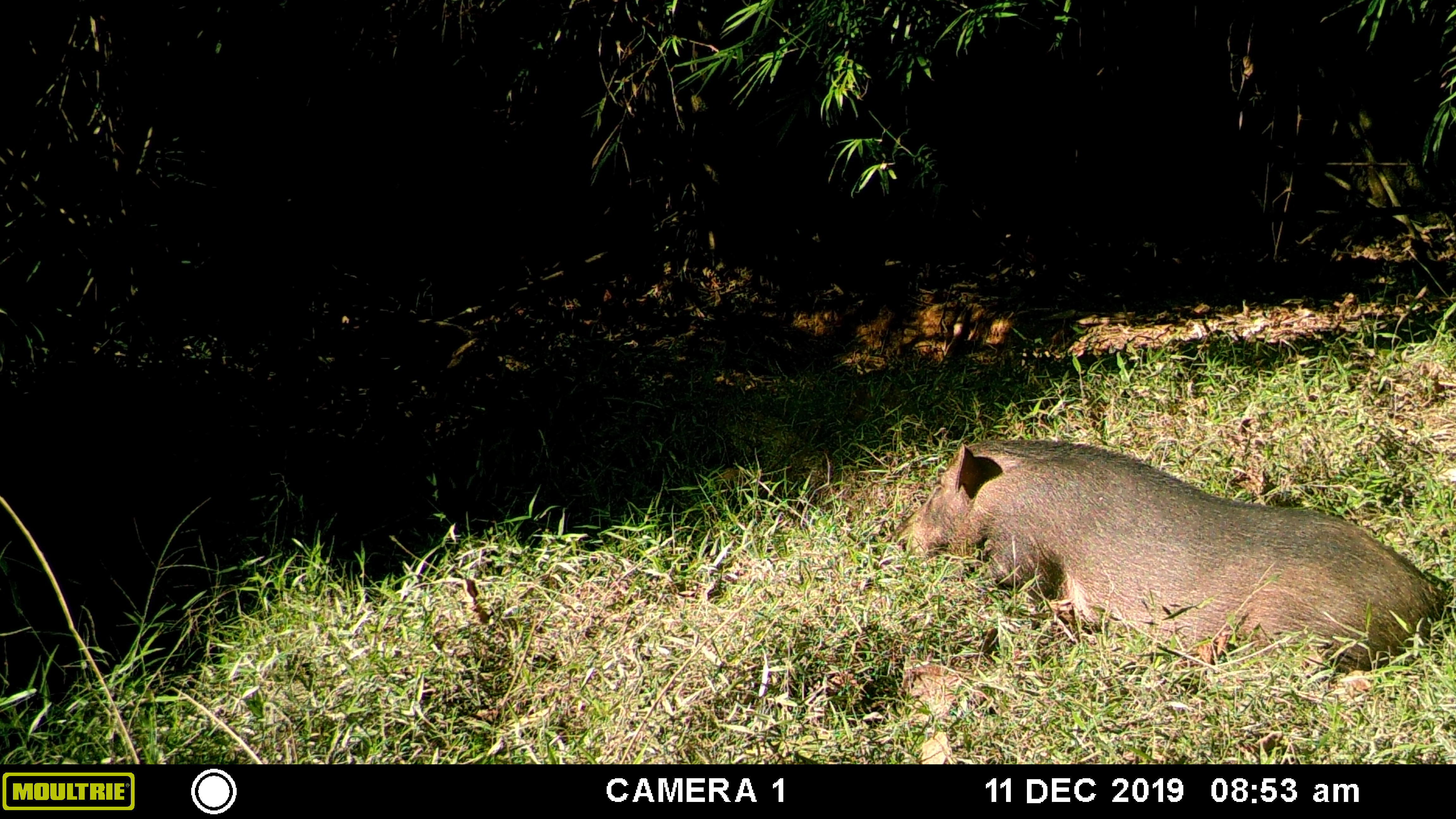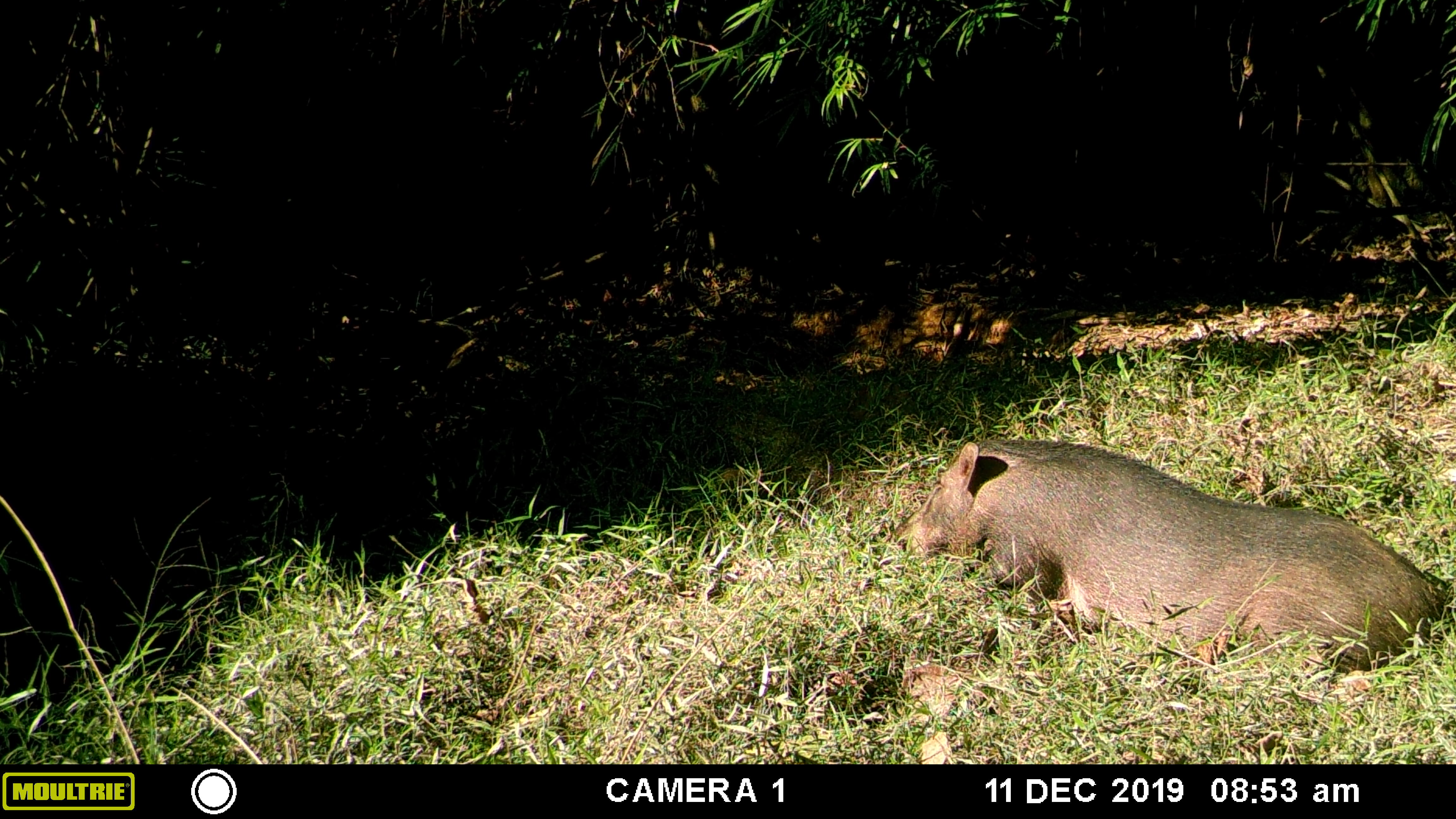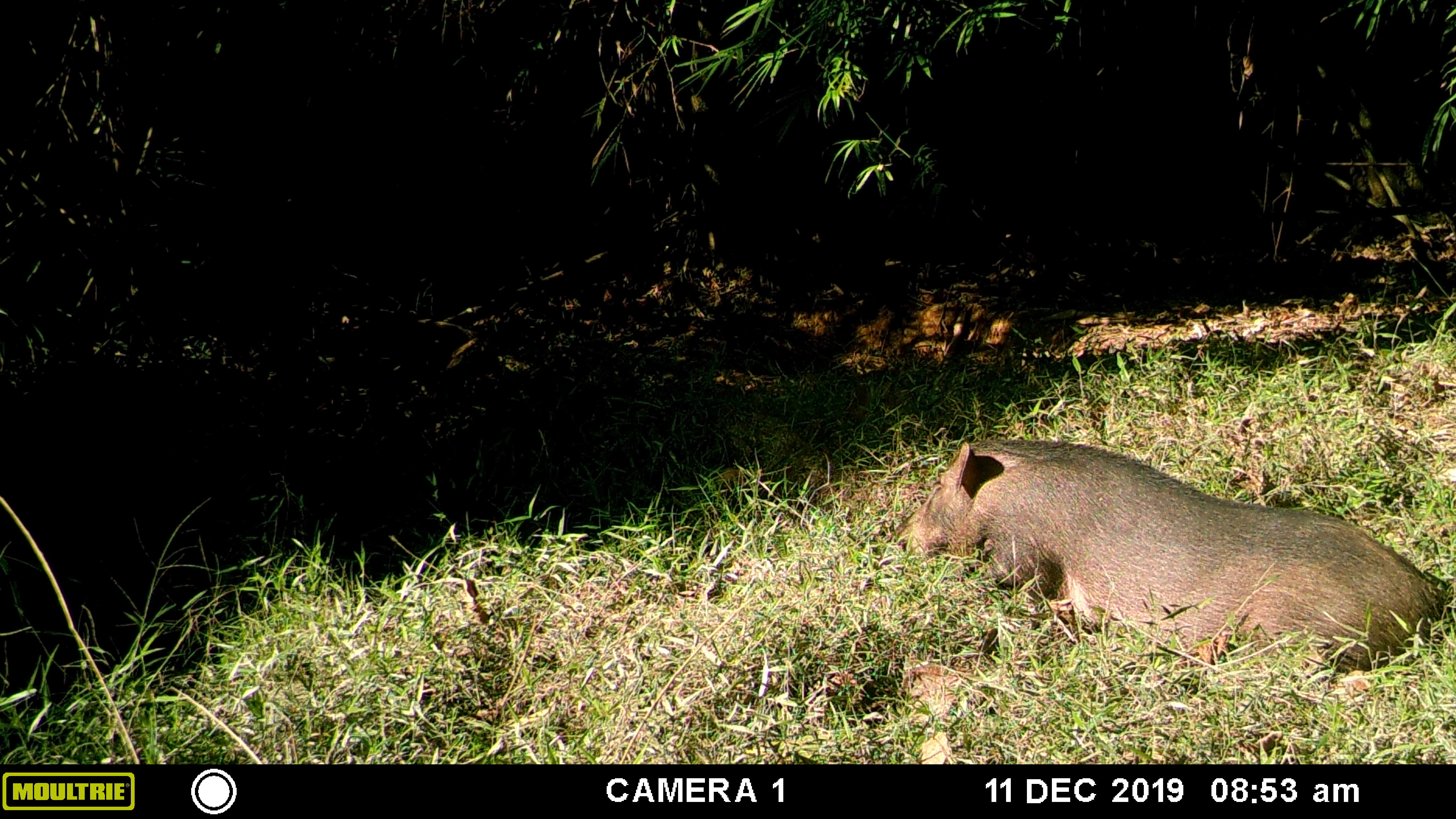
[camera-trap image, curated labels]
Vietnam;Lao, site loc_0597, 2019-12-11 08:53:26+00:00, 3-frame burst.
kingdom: Animalia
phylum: Chordata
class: Mammalia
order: Artiodactyla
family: Suidae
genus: Sus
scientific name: Sus scrofa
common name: eurasian wild pig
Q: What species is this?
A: Eurasian wild pig (Sus scrofa).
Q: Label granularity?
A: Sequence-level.